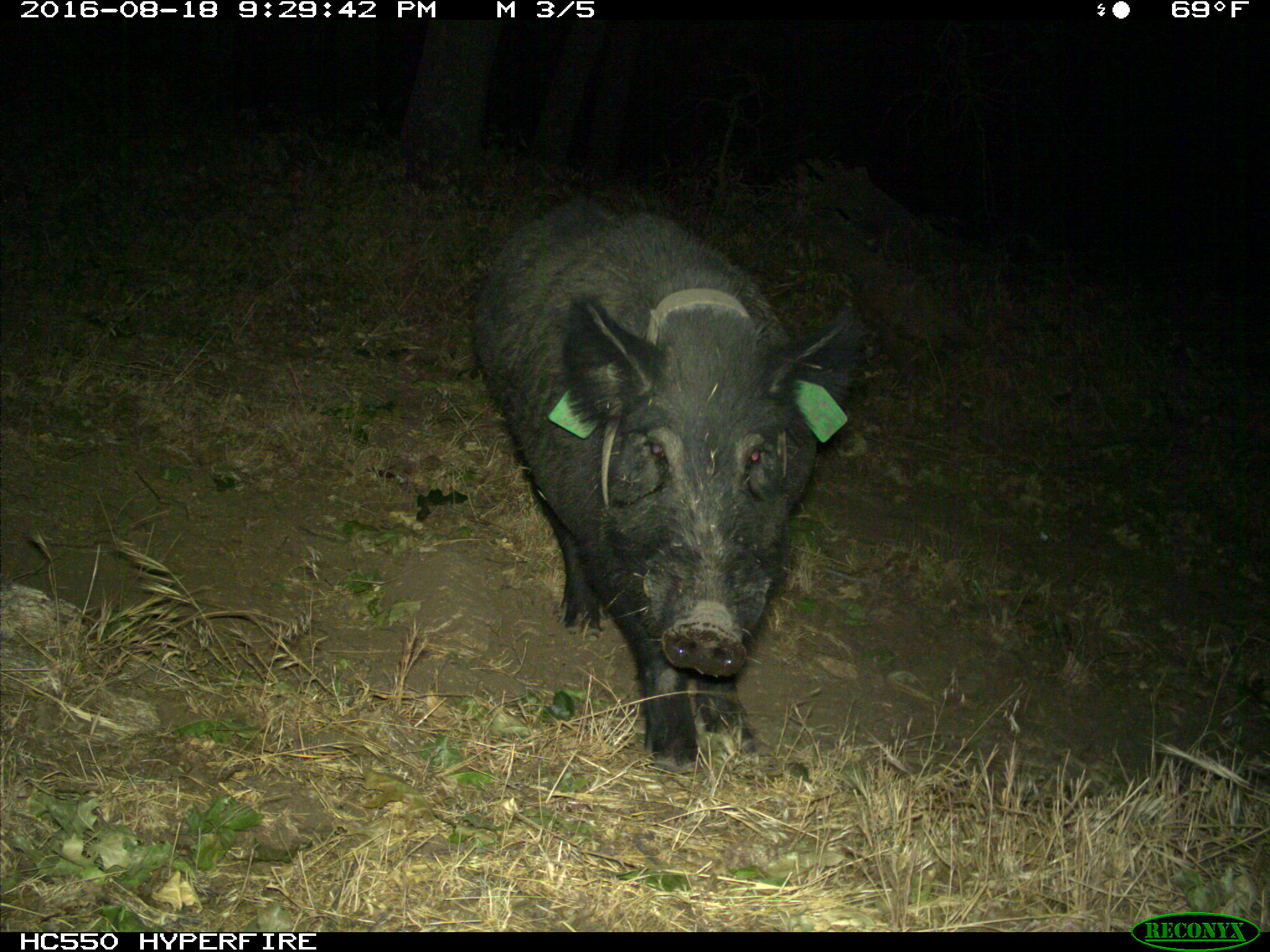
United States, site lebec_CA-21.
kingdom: Animalia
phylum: Chordata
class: Mammalia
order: Artiodactyla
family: Suidae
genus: Sus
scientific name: Sus scrofa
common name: wild boar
Sus scrofa (wild boar).